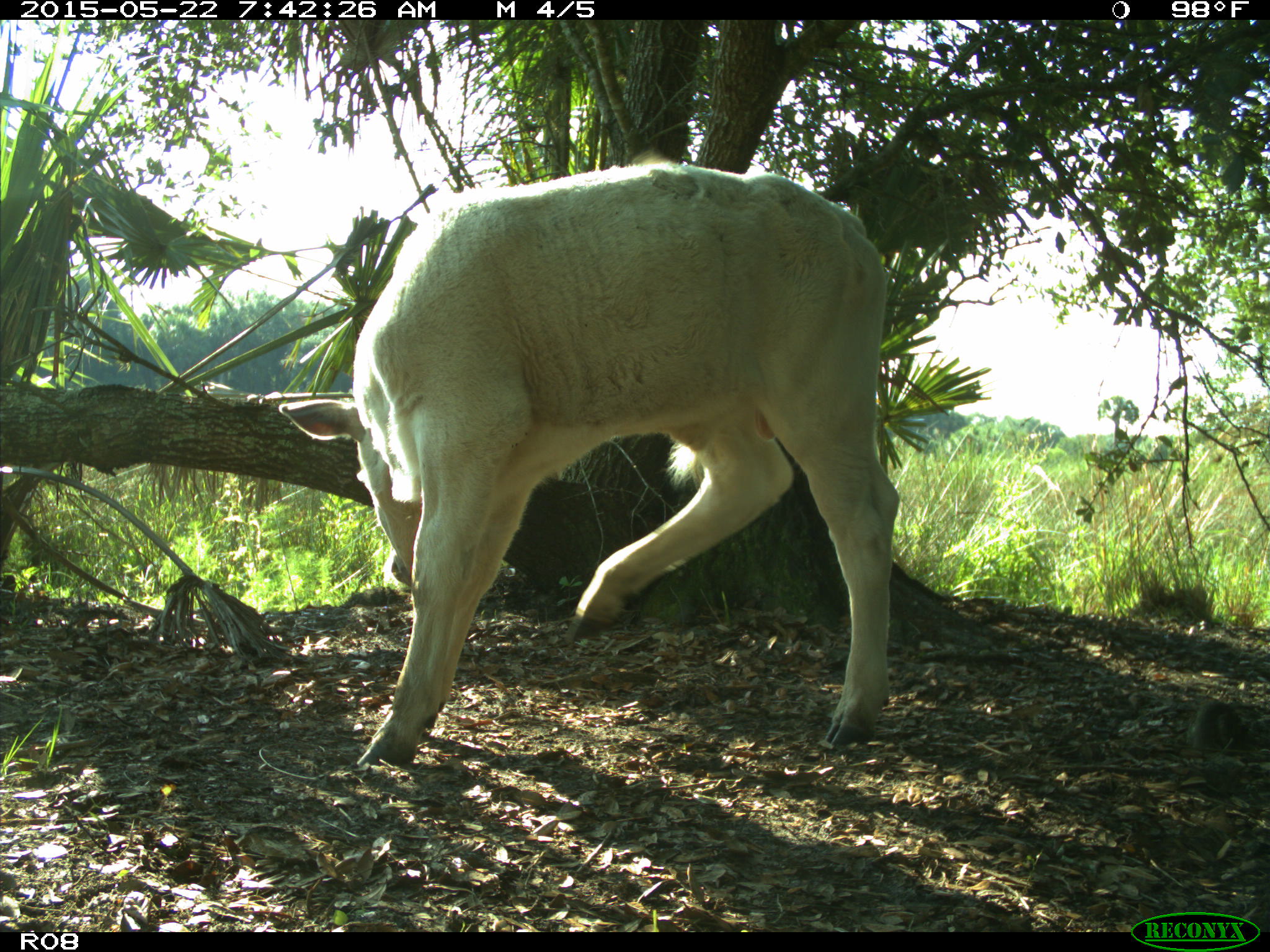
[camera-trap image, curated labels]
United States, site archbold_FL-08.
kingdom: Animalia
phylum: Chordata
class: Mammalia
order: Artiodactyla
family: Bovidae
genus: Bos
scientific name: Bos taurus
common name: domestic cow